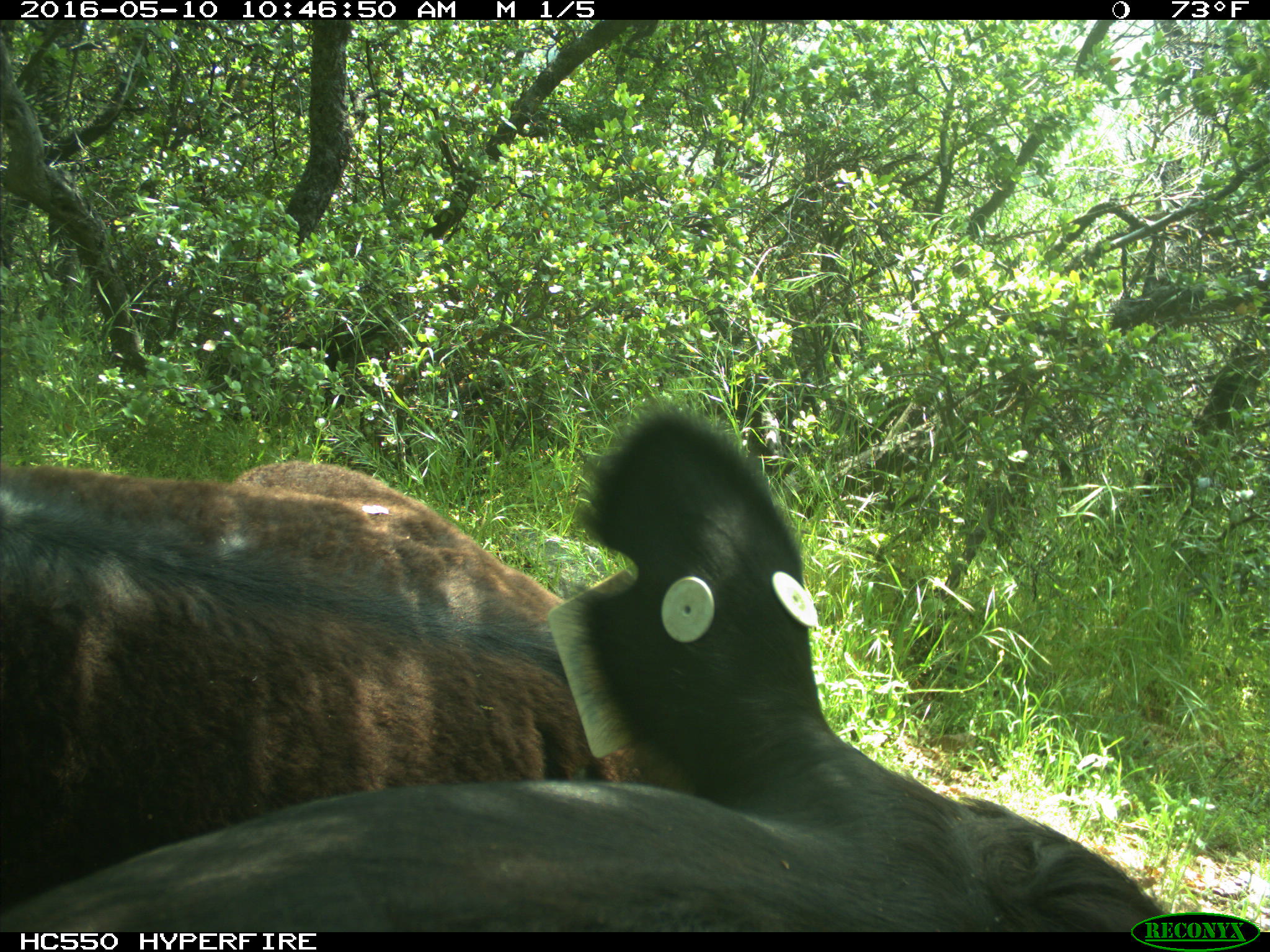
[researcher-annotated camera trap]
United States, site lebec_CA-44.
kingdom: Animalia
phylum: Chordata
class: Mammalia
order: Artiodactyla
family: Bovidae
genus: Bos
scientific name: Bos taurus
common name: domestic cow